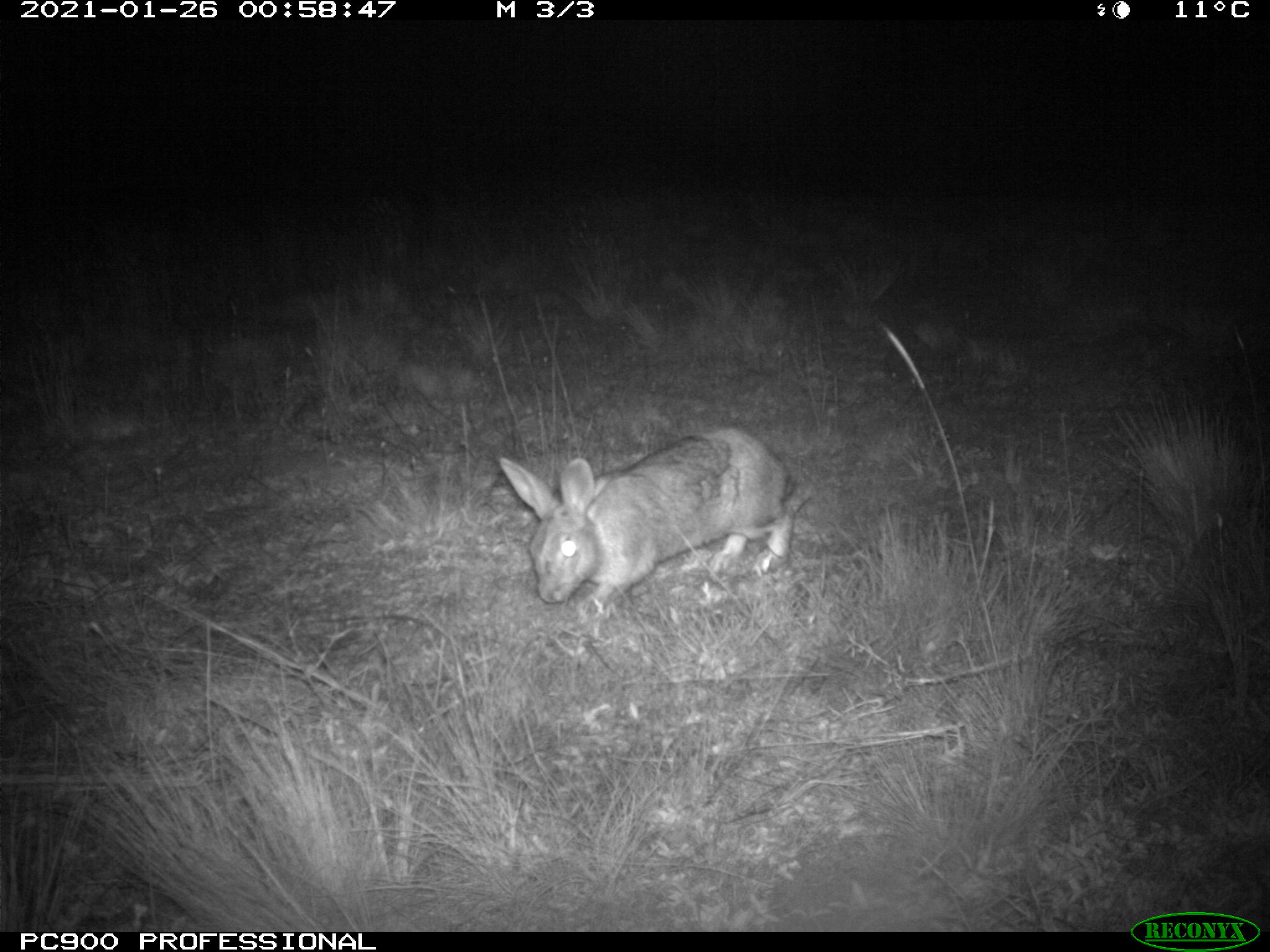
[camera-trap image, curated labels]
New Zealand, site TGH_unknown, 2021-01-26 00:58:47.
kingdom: Animalia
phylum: Chordata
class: Mammalia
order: Lagomorpha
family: Leporidae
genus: Oryctolagus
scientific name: Oryctolagus cuniculus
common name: european rabbit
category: rabbit